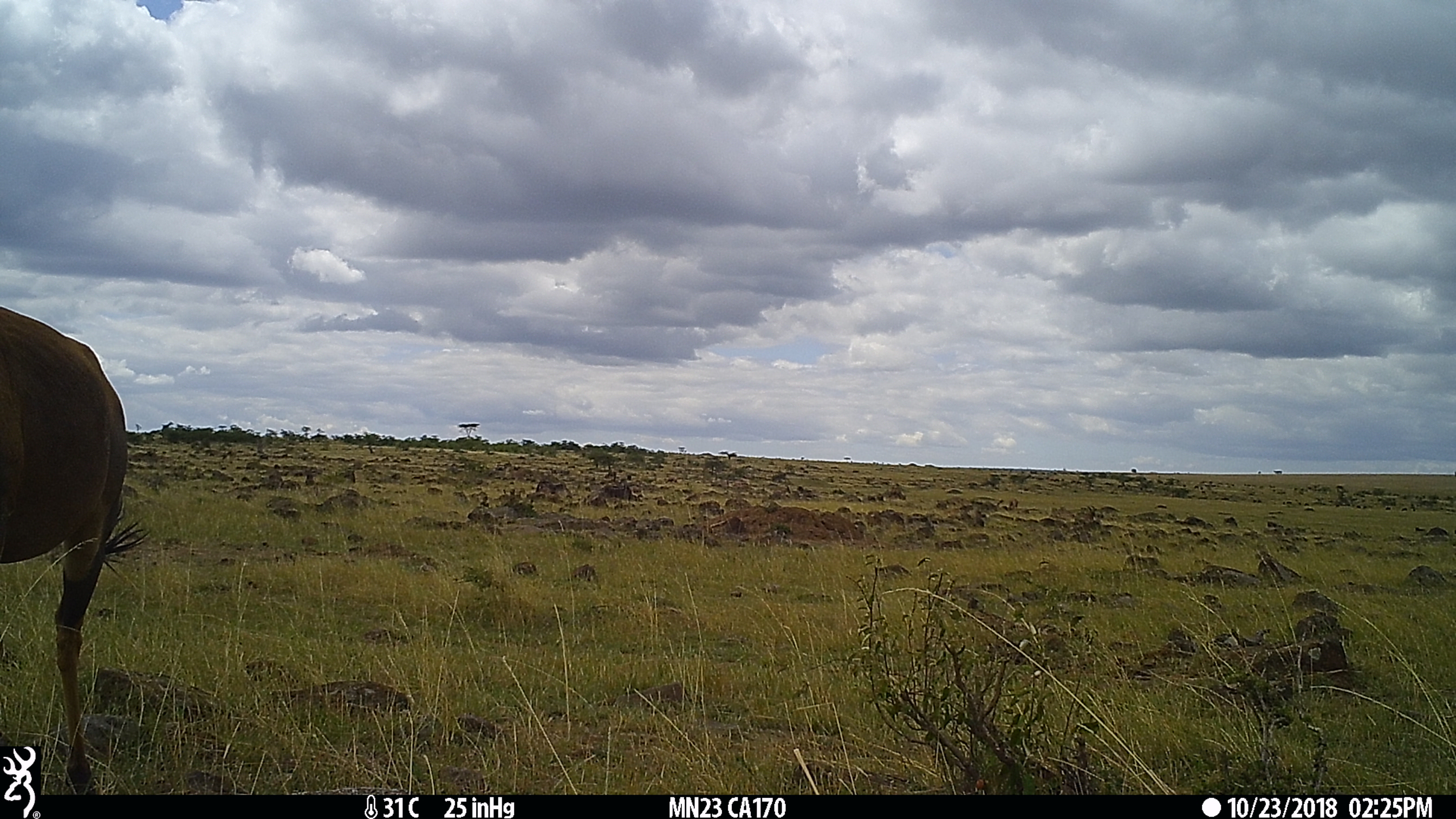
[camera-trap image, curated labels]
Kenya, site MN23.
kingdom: Animalia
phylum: Chordata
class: Mammalia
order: Artiodactyla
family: Bovidae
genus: Damaliscus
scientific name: Damaliscus lunatus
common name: topi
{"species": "topi (Damaliscus lunatus)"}